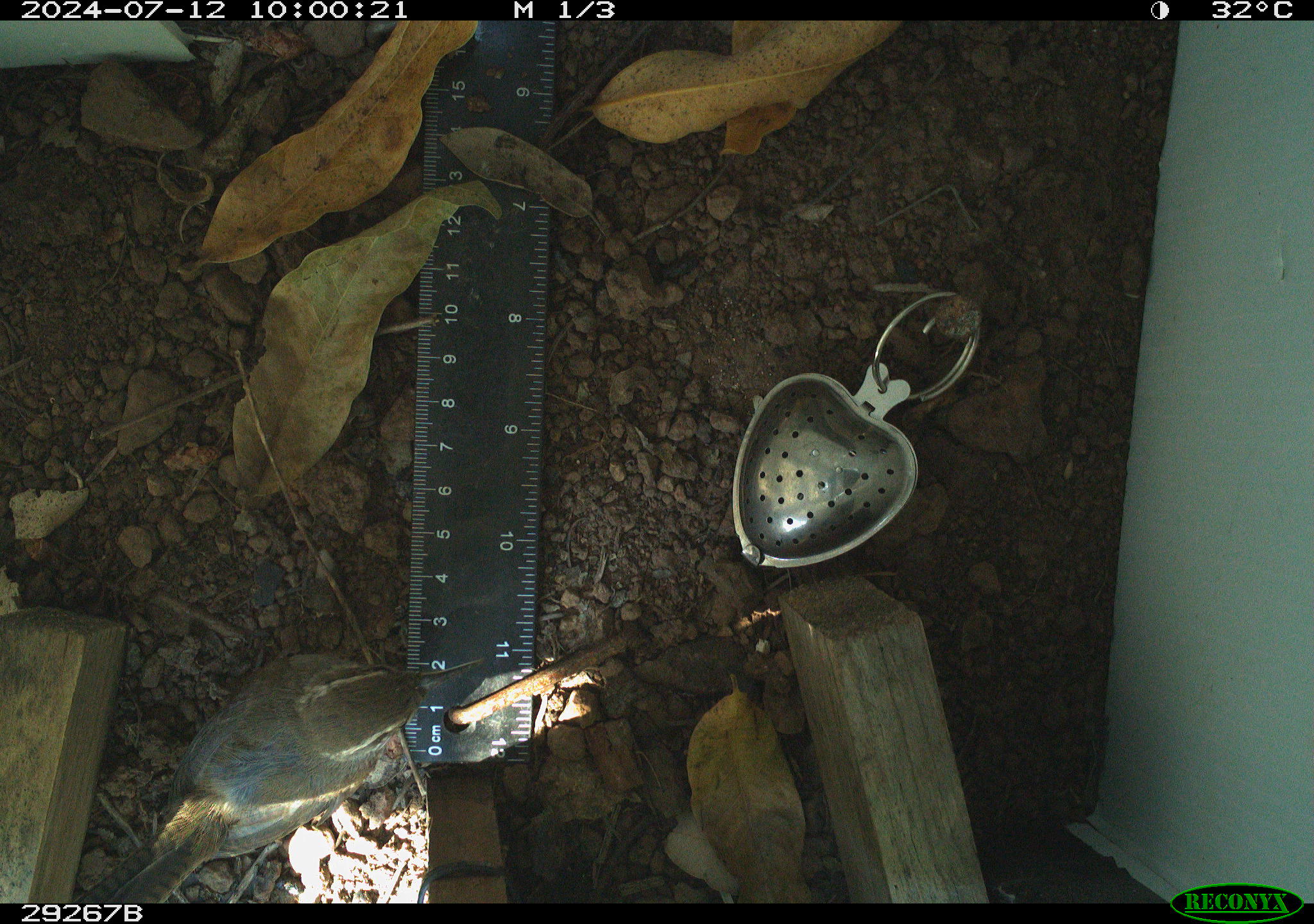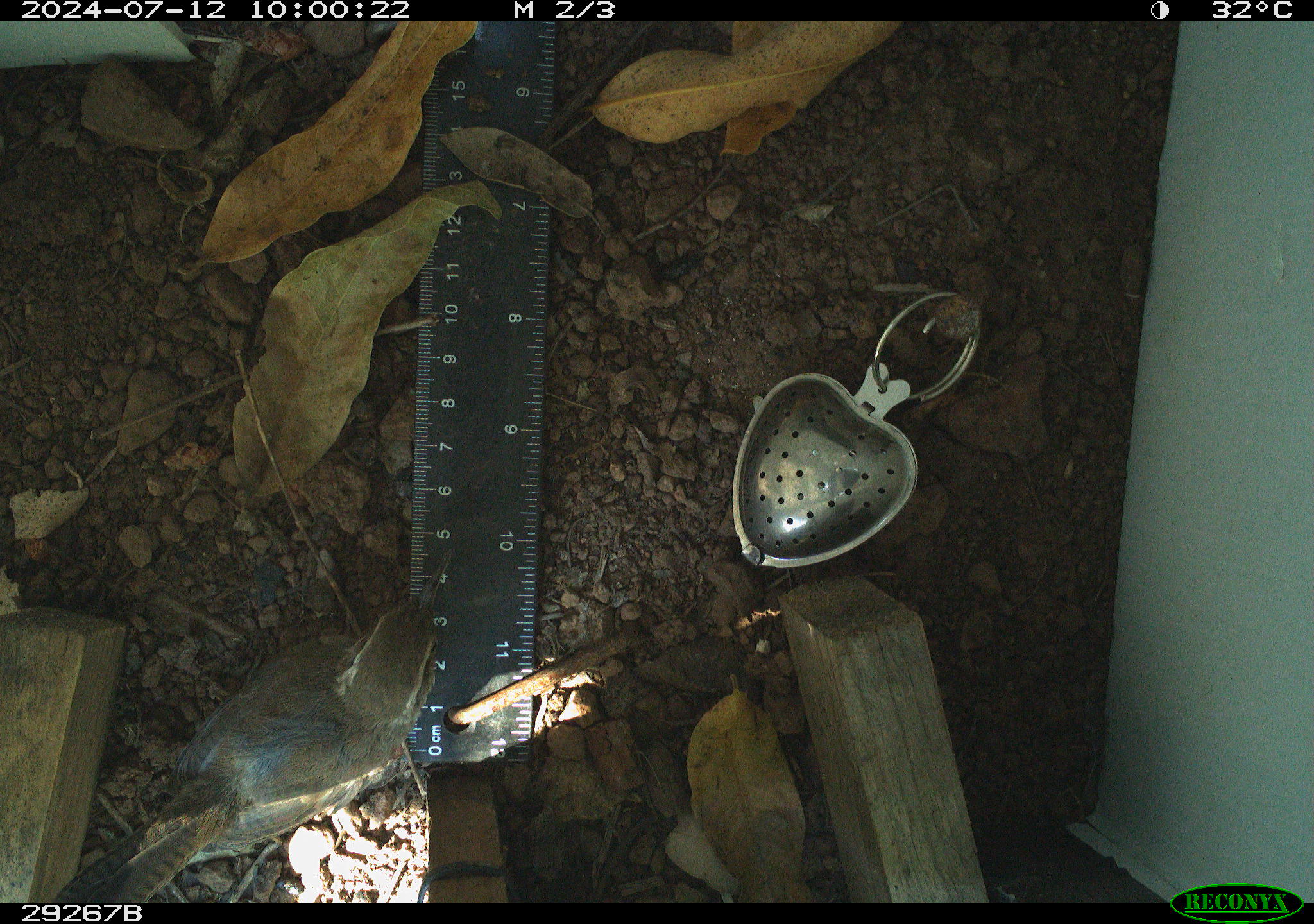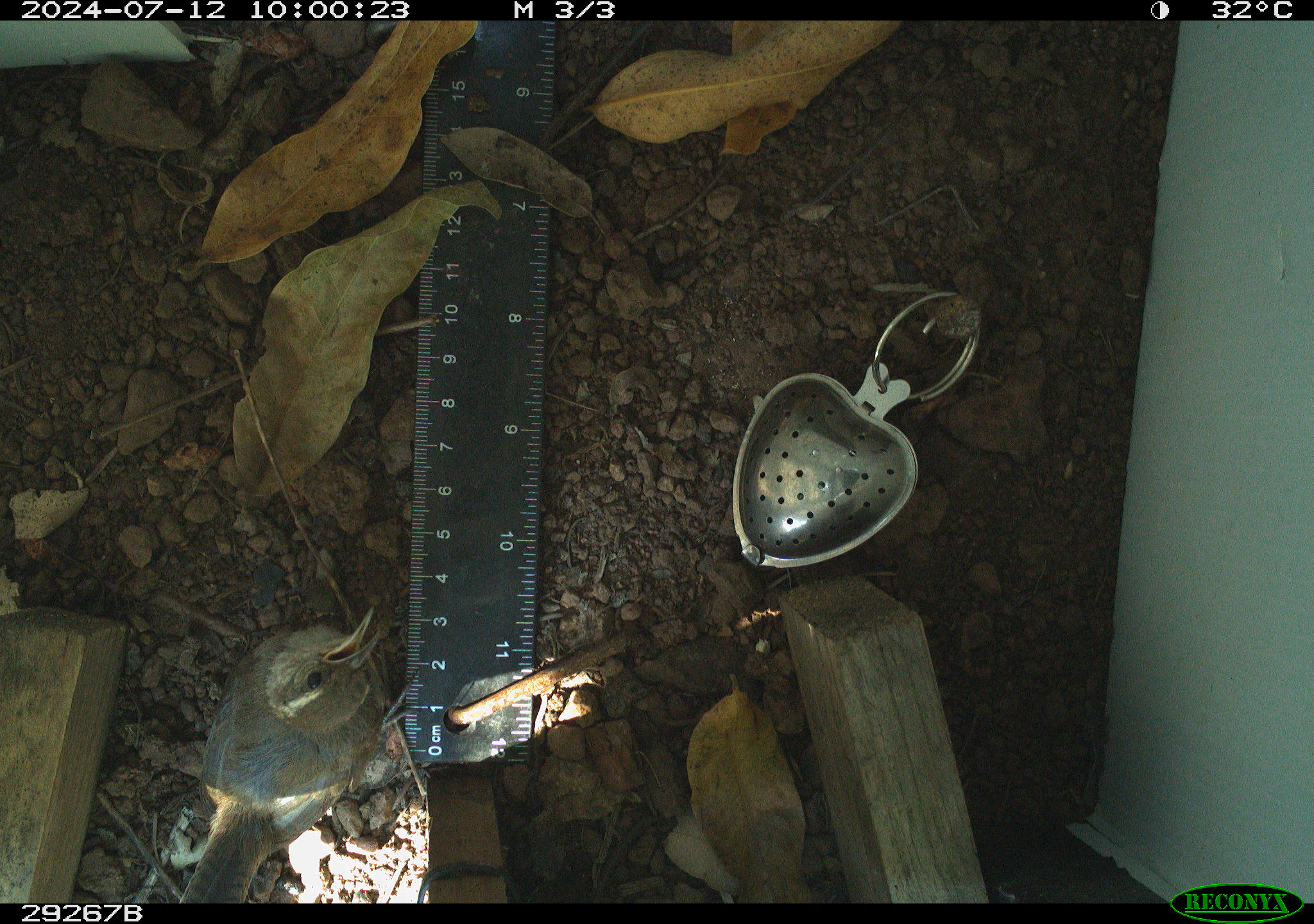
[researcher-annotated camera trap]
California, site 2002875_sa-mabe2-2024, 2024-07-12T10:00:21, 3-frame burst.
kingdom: Animalia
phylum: Chordata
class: Aves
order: Passeriformes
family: Troglodytidae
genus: Thryomanes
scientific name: Thryomanes bewickii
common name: bewick's wren